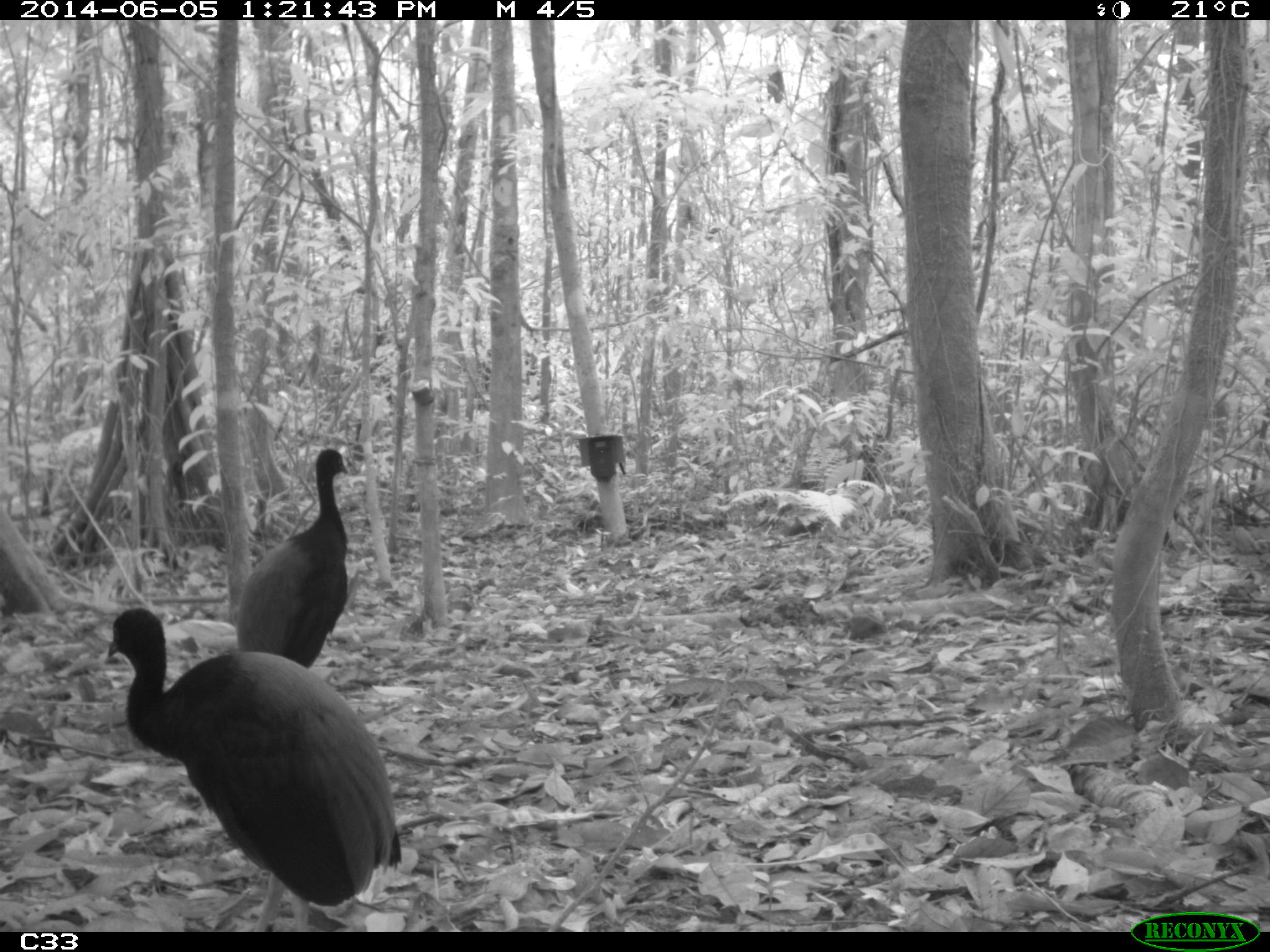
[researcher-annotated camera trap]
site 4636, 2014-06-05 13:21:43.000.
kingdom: Animalia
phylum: Chordata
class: Aves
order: Gruiformes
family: Psophiidae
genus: Psophia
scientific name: Psophia crepitans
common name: gray-winged trumpeter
Psophia crepitans (gray-winged trumpeter), count 6, age adult.